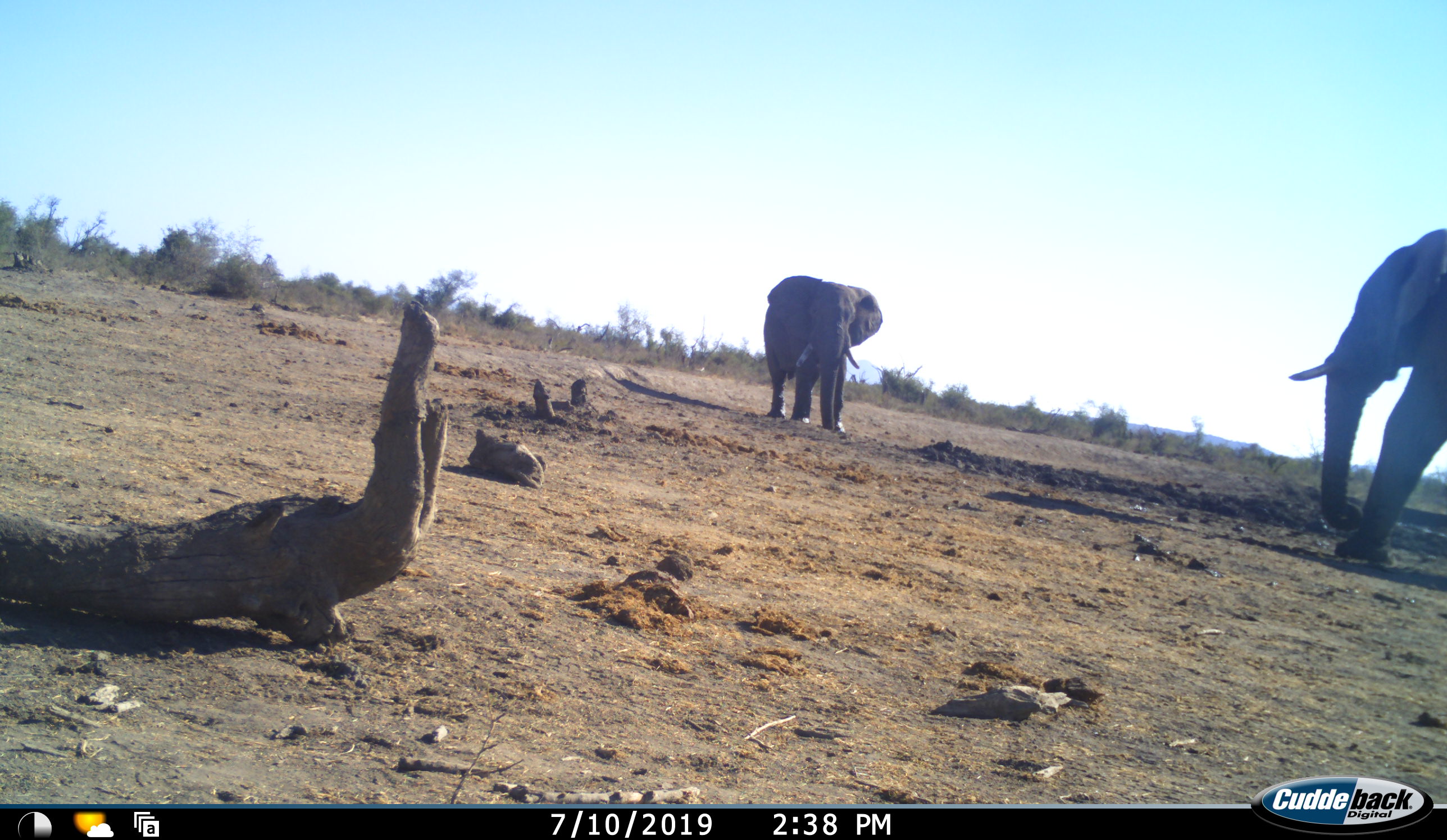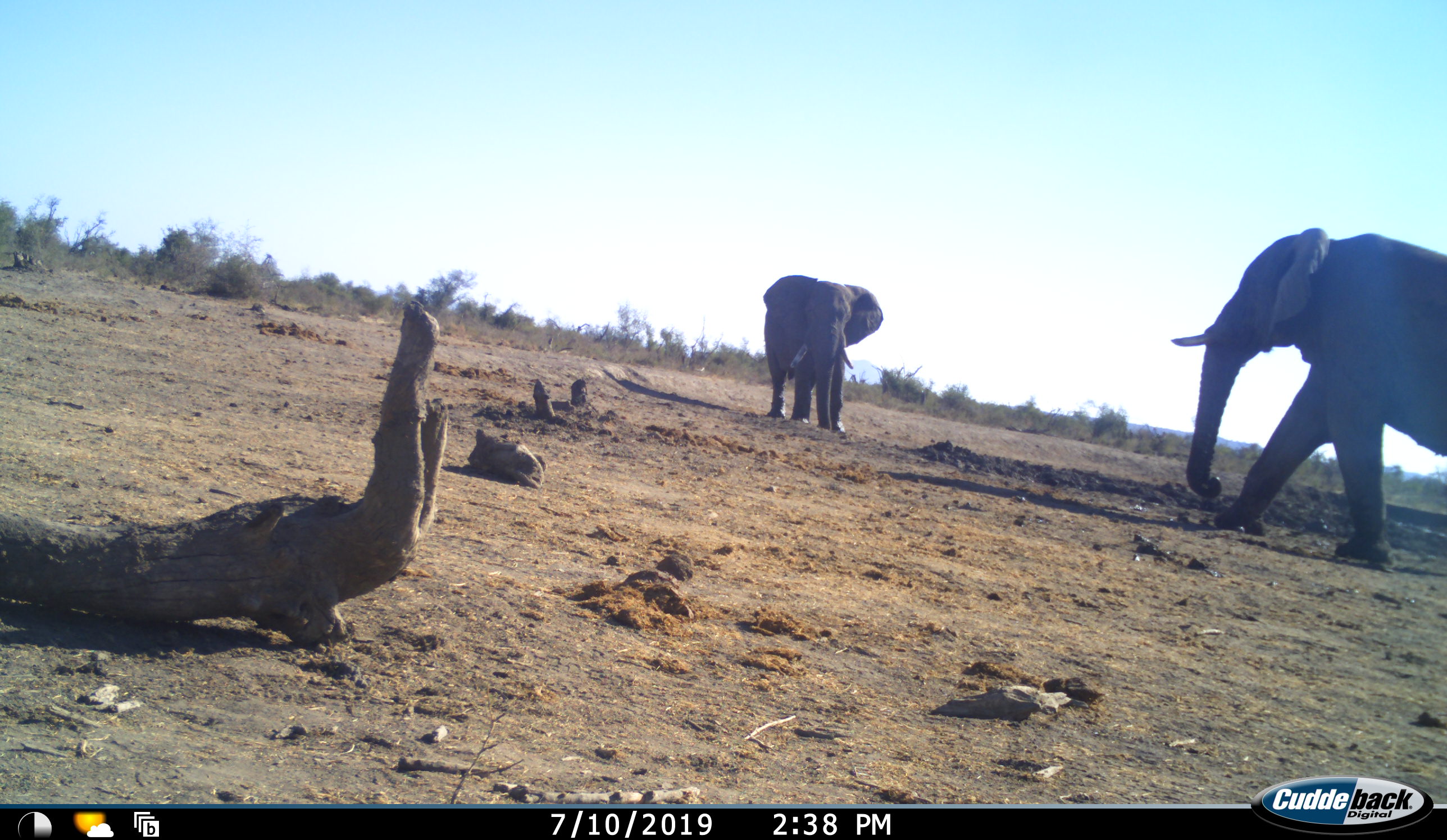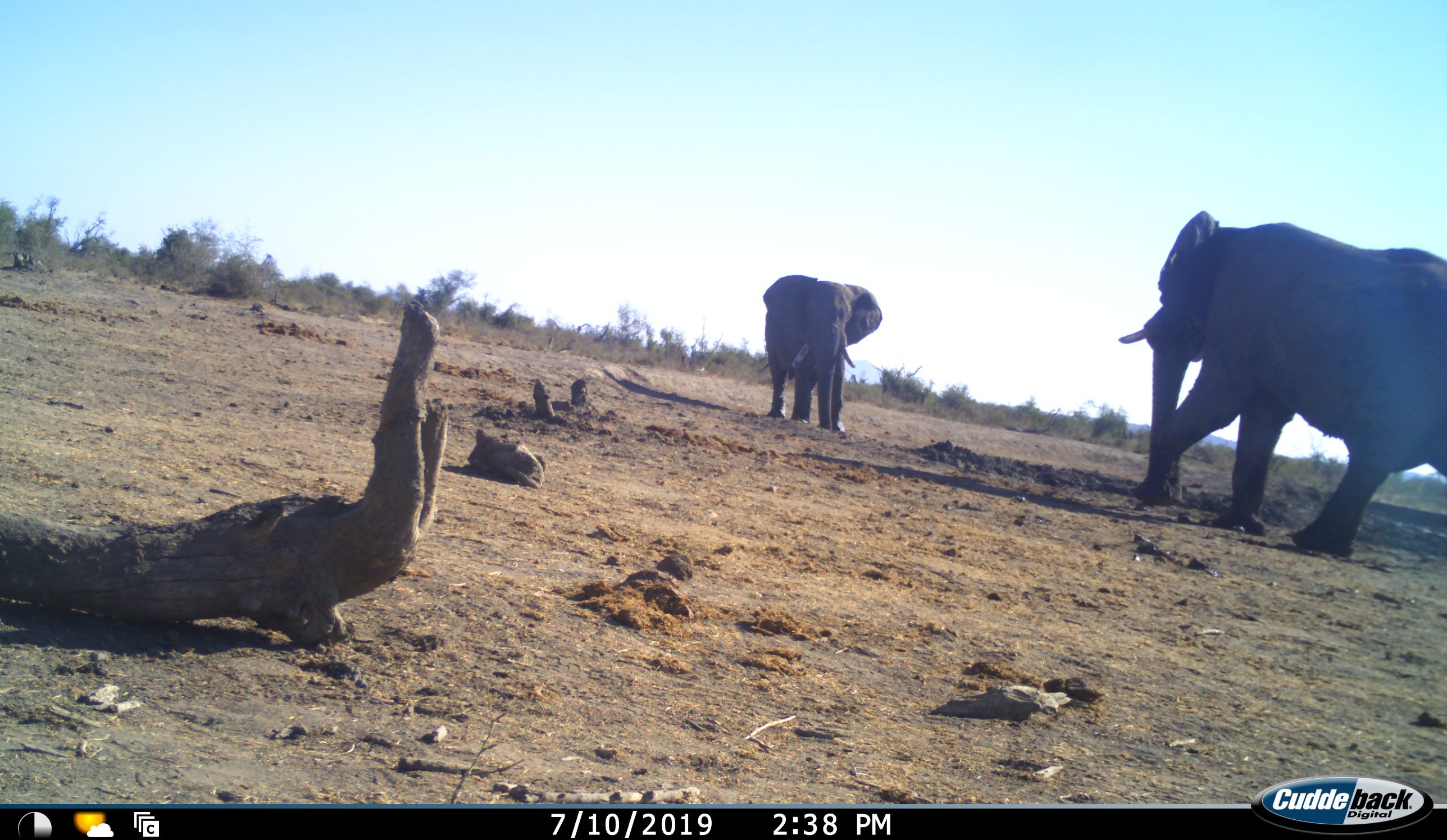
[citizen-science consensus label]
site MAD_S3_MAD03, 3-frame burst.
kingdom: Animalia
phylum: Chordata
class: Mammalia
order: Proboscidea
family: Elephantidae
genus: Loxodonta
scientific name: Loxodonta africana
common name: african bush elephant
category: elephant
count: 2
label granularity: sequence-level